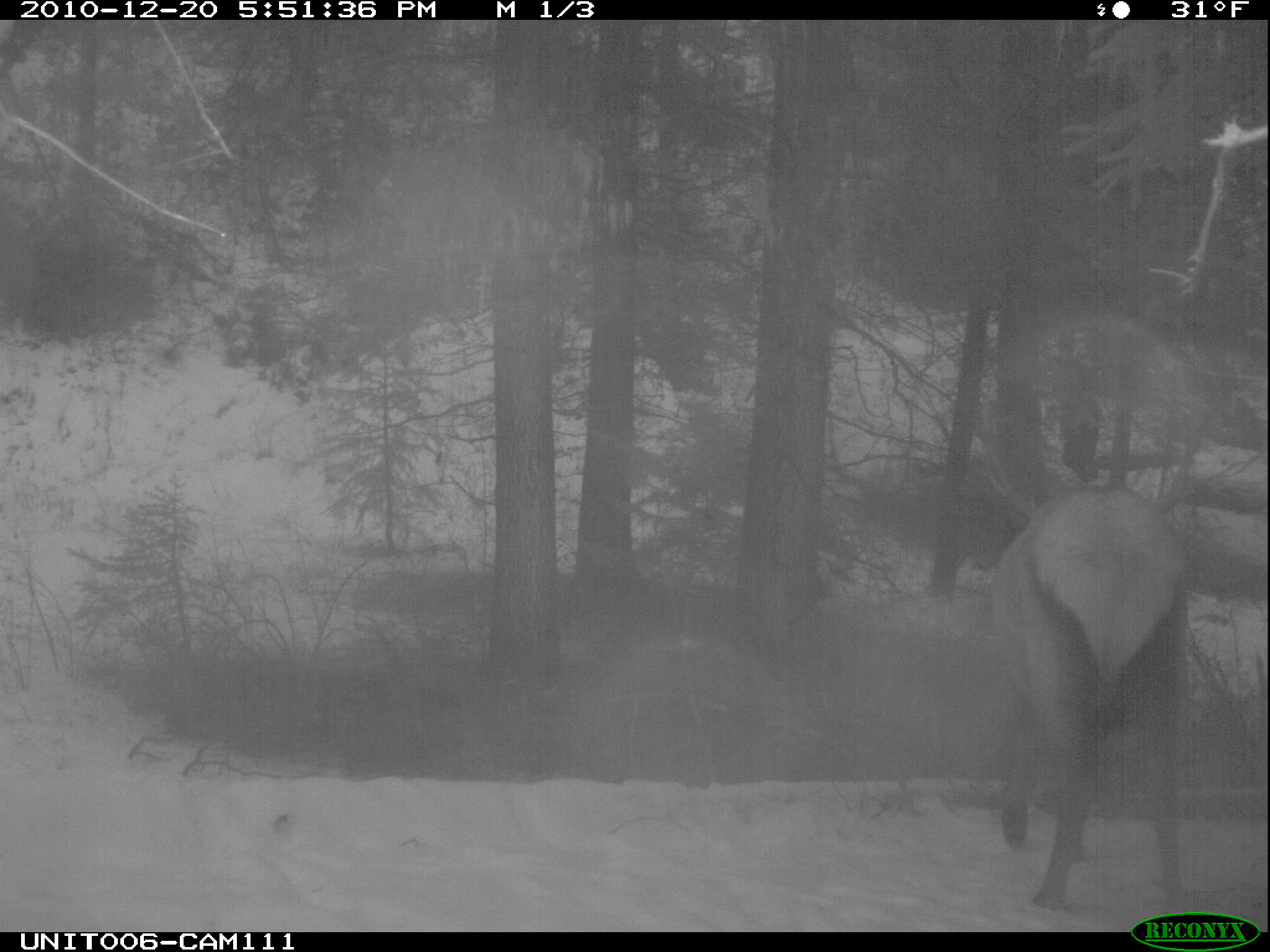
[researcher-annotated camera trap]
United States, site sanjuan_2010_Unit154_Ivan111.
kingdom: Animalia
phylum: Chordata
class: Mammalia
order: Artiodactyla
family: Cervidae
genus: Cervus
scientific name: Cervus elaphus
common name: red deer